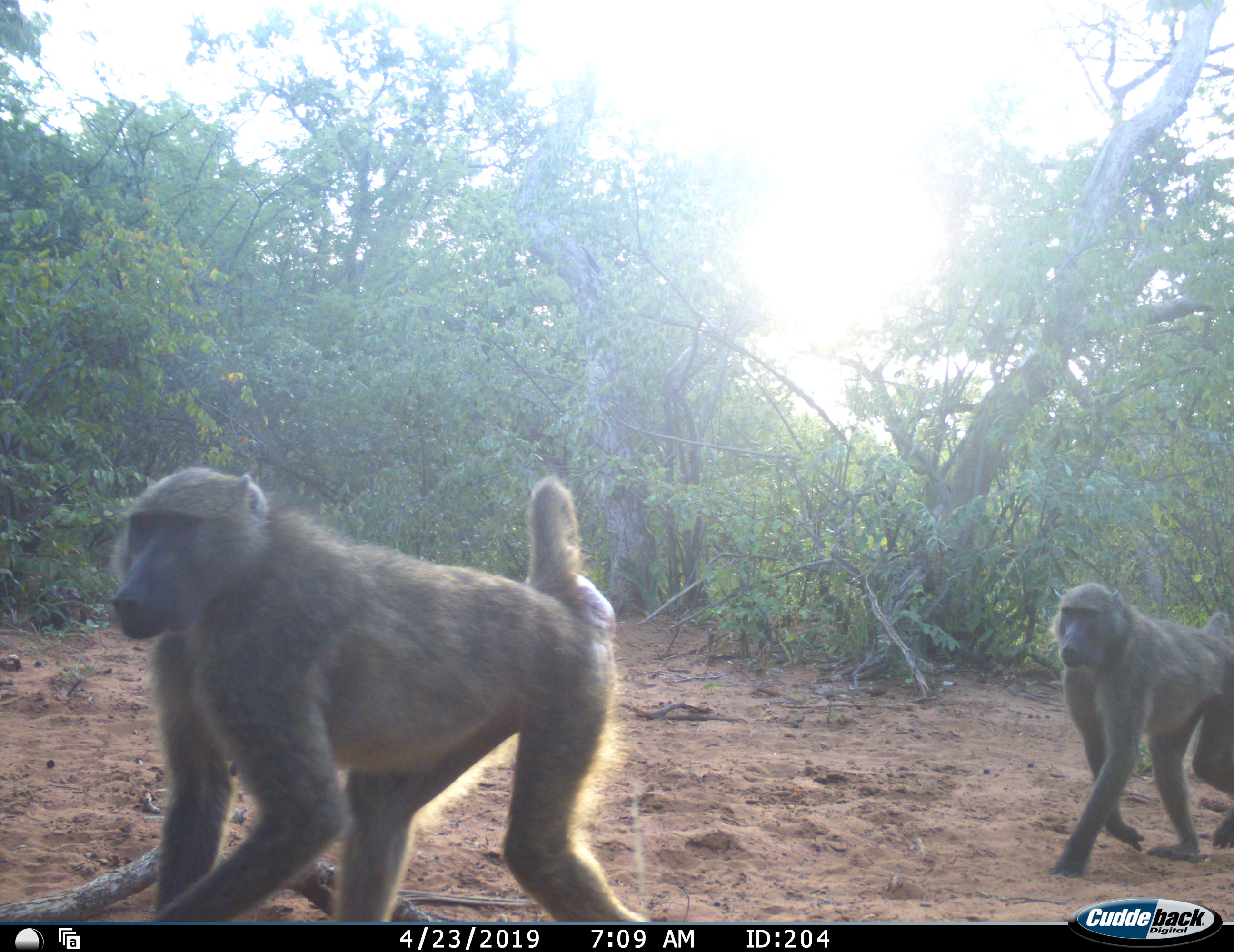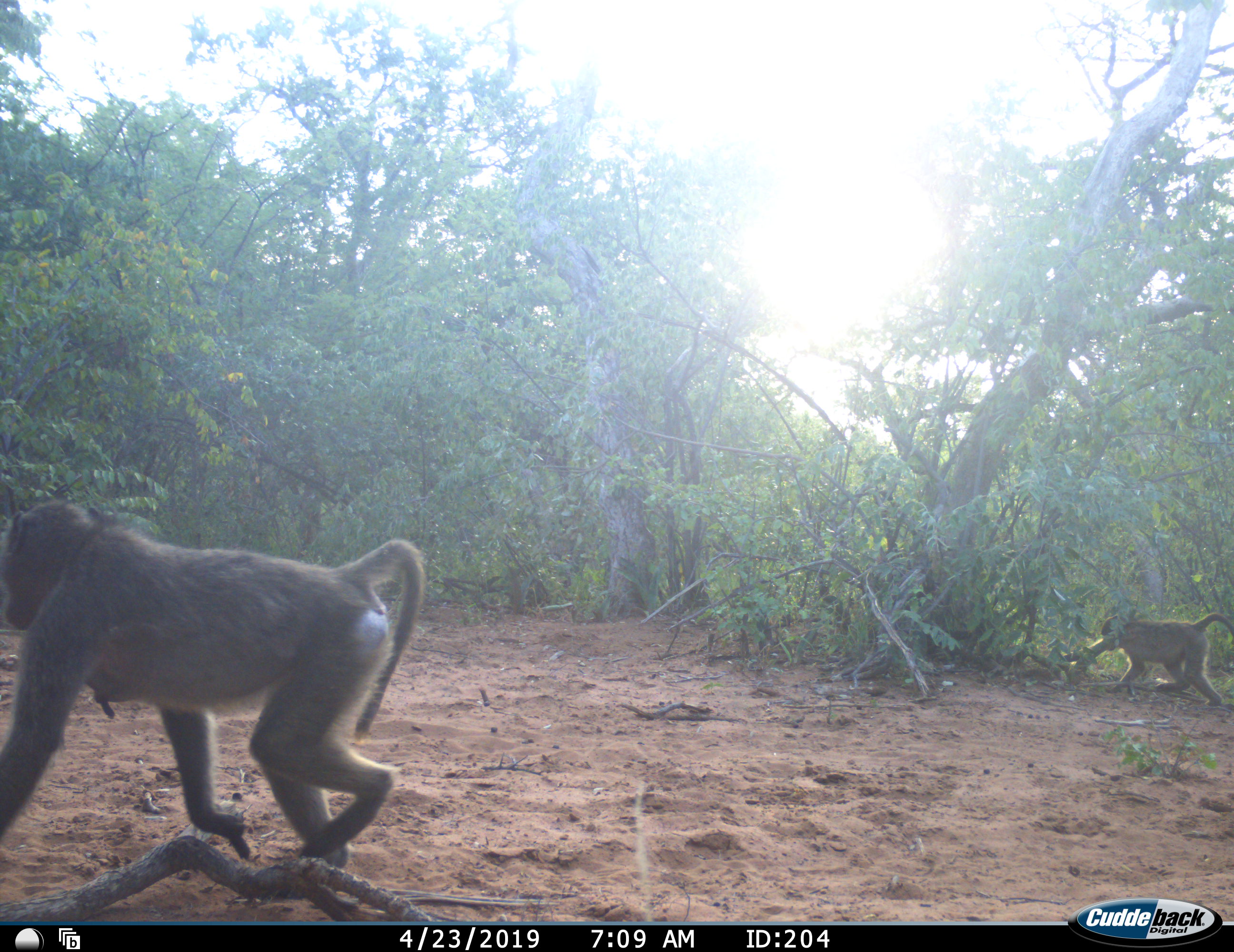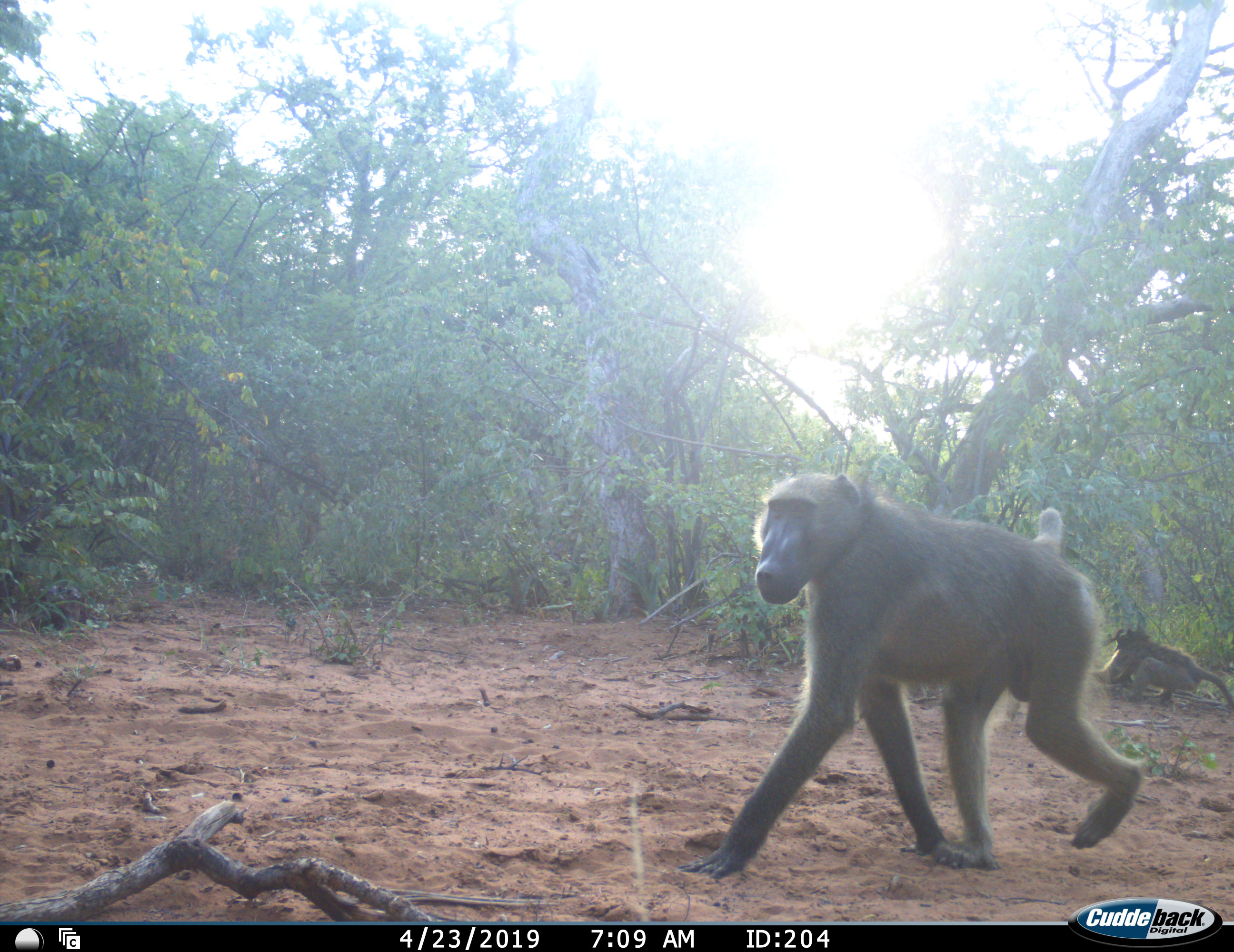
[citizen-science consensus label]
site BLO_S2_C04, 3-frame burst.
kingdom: Animalia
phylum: Chordata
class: Mammalia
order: Primates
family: Cercopithecidae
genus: Papio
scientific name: Papio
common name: baboon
Baboon (Papio), count 3. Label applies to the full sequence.